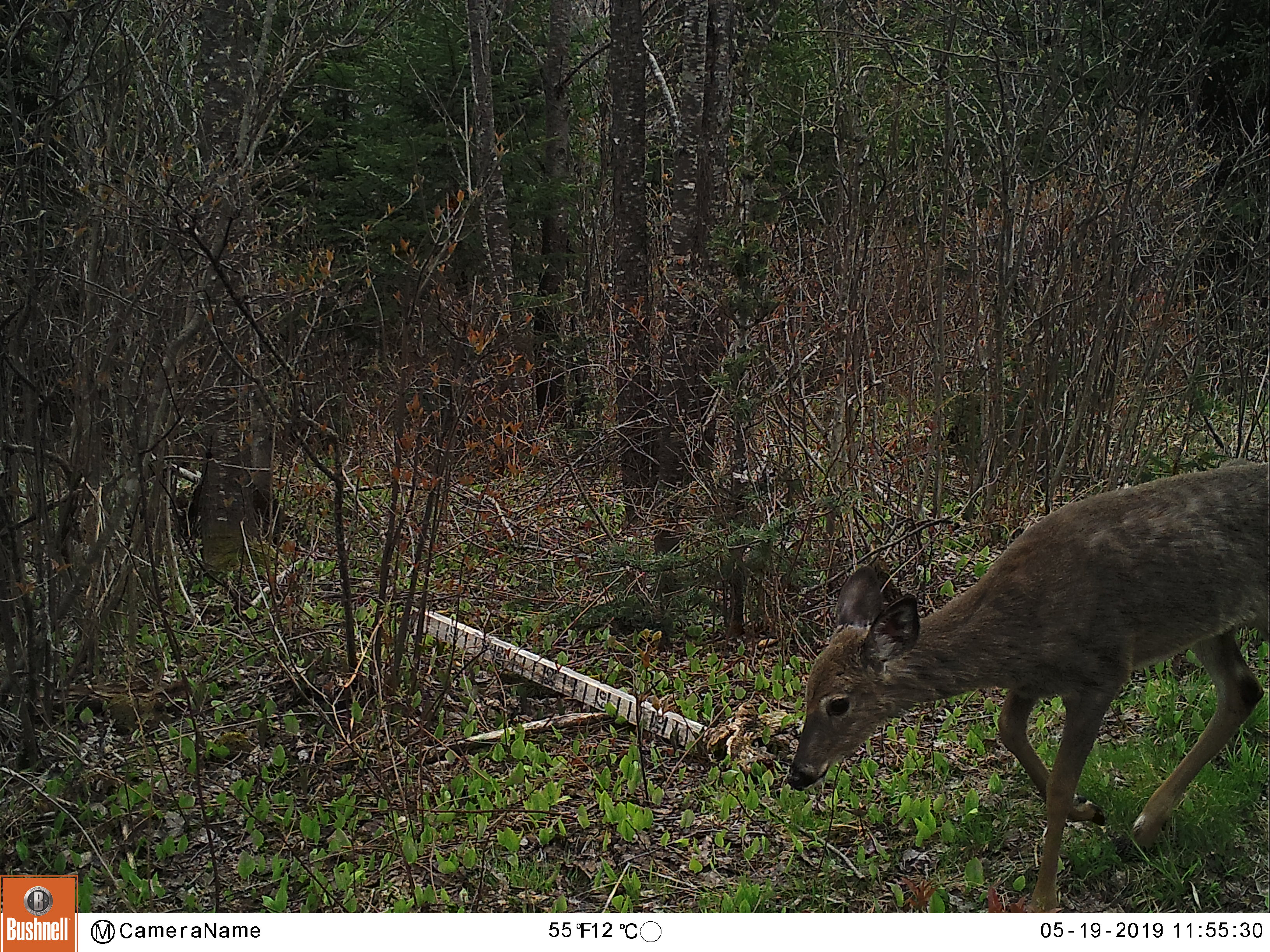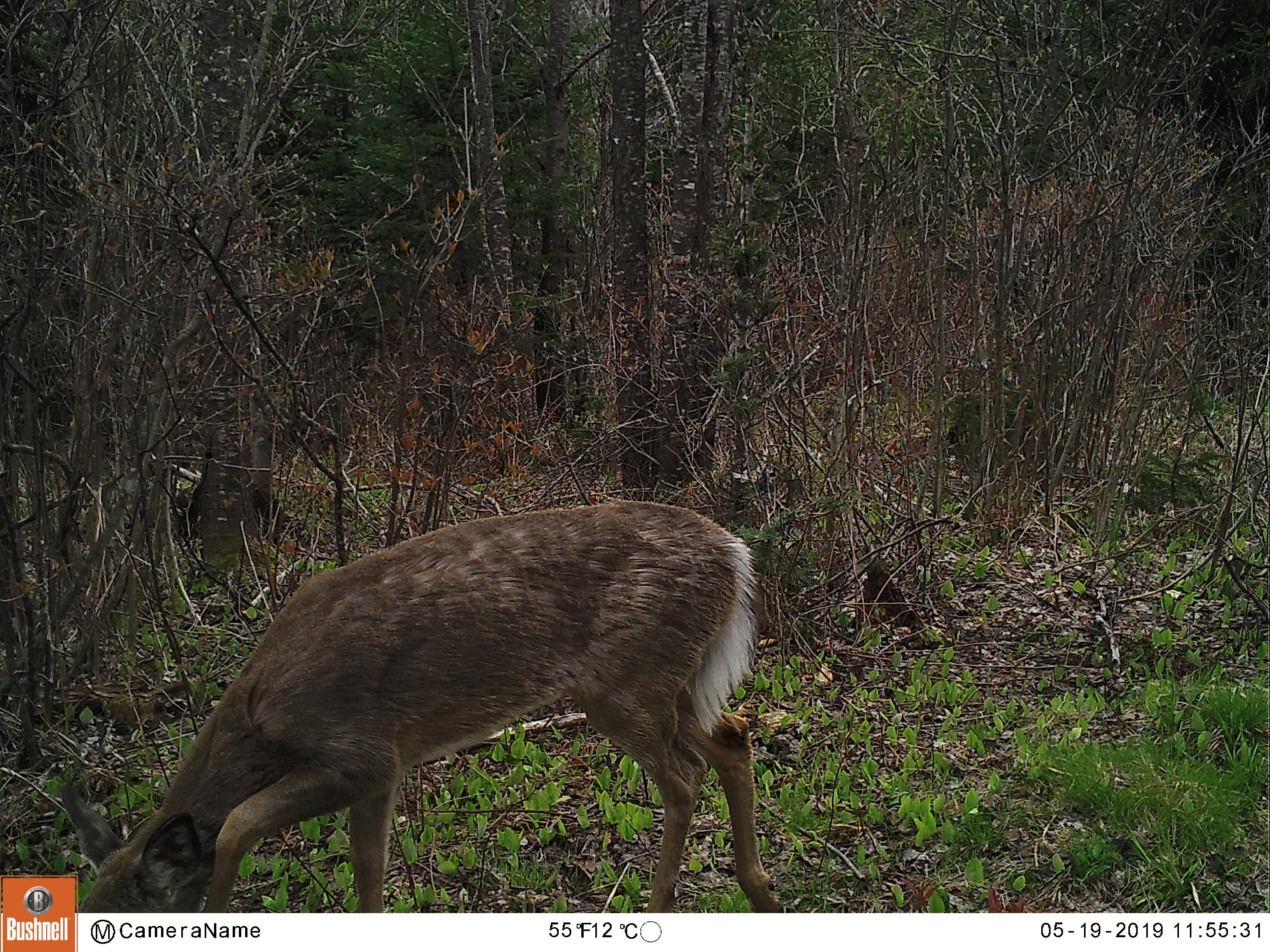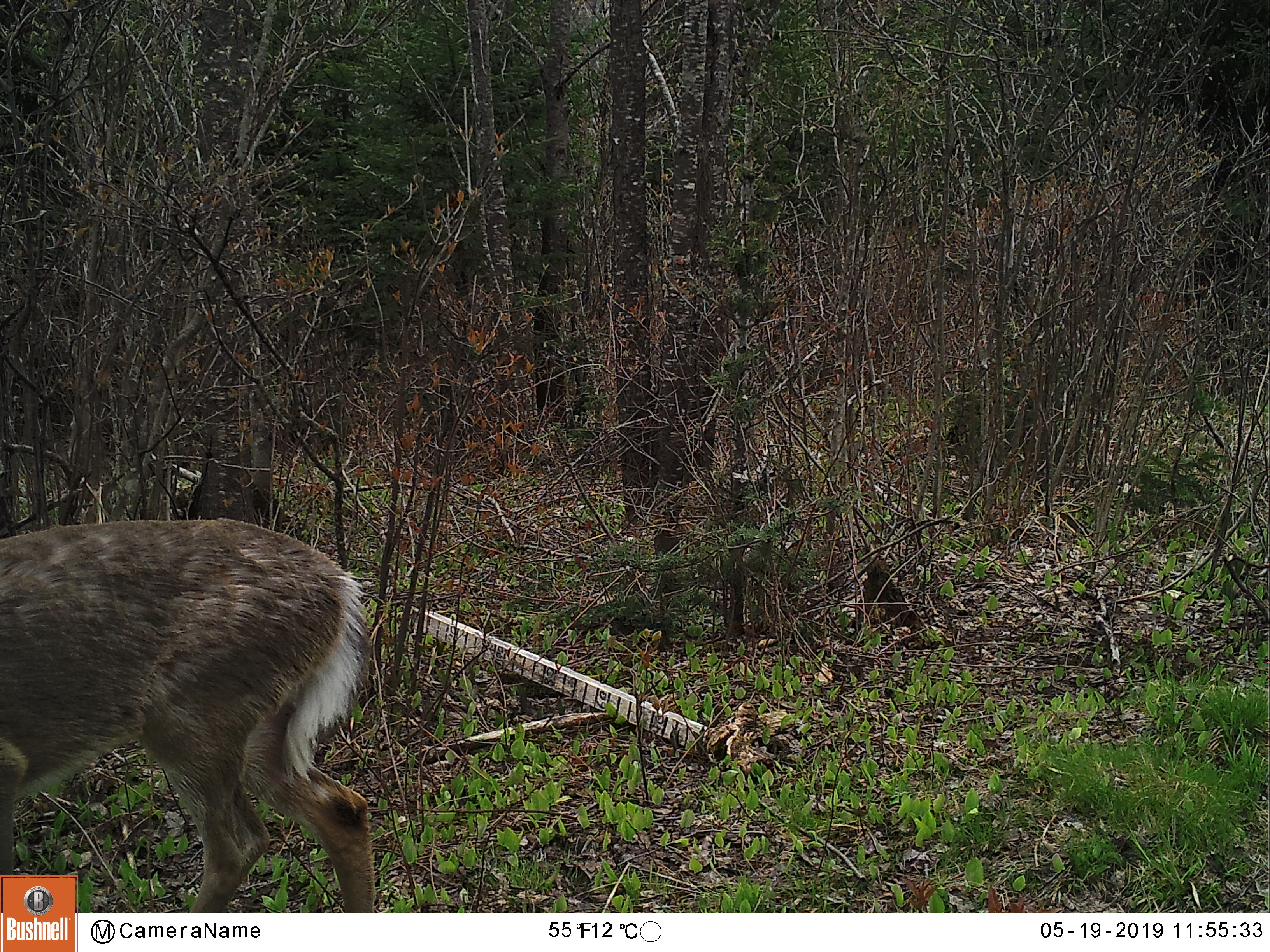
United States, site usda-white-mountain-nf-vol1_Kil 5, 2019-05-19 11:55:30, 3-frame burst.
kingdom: Animalia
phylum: Chordata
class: Mammalia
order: Artiodactyla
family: Cervidae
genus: Odocoileus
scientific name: Odocoileus virginianus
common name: white-tailed deer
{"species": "white-tailed deer (Odocoileus virginianus)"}